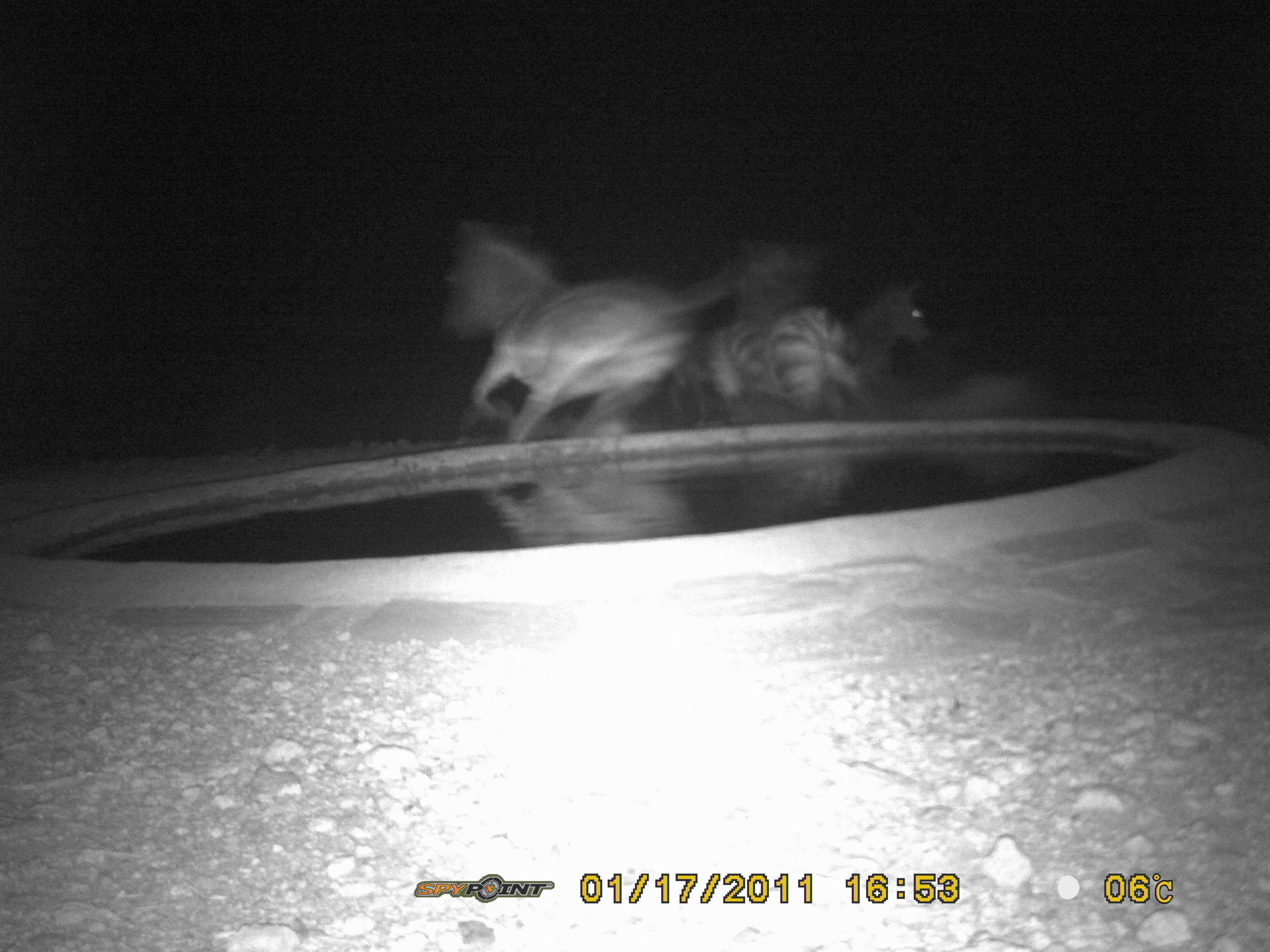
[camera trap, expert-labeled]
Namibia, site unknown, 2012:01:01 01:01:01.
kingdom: Animalia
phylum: Chordata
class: Mammalia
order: Perissodactyla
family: Equidae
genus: Equus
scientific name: Equus zebra hartmannae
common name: hartmann's mountain zebra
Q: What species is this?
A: Equus zebra hartmannae (hartmann's mountain zebra).